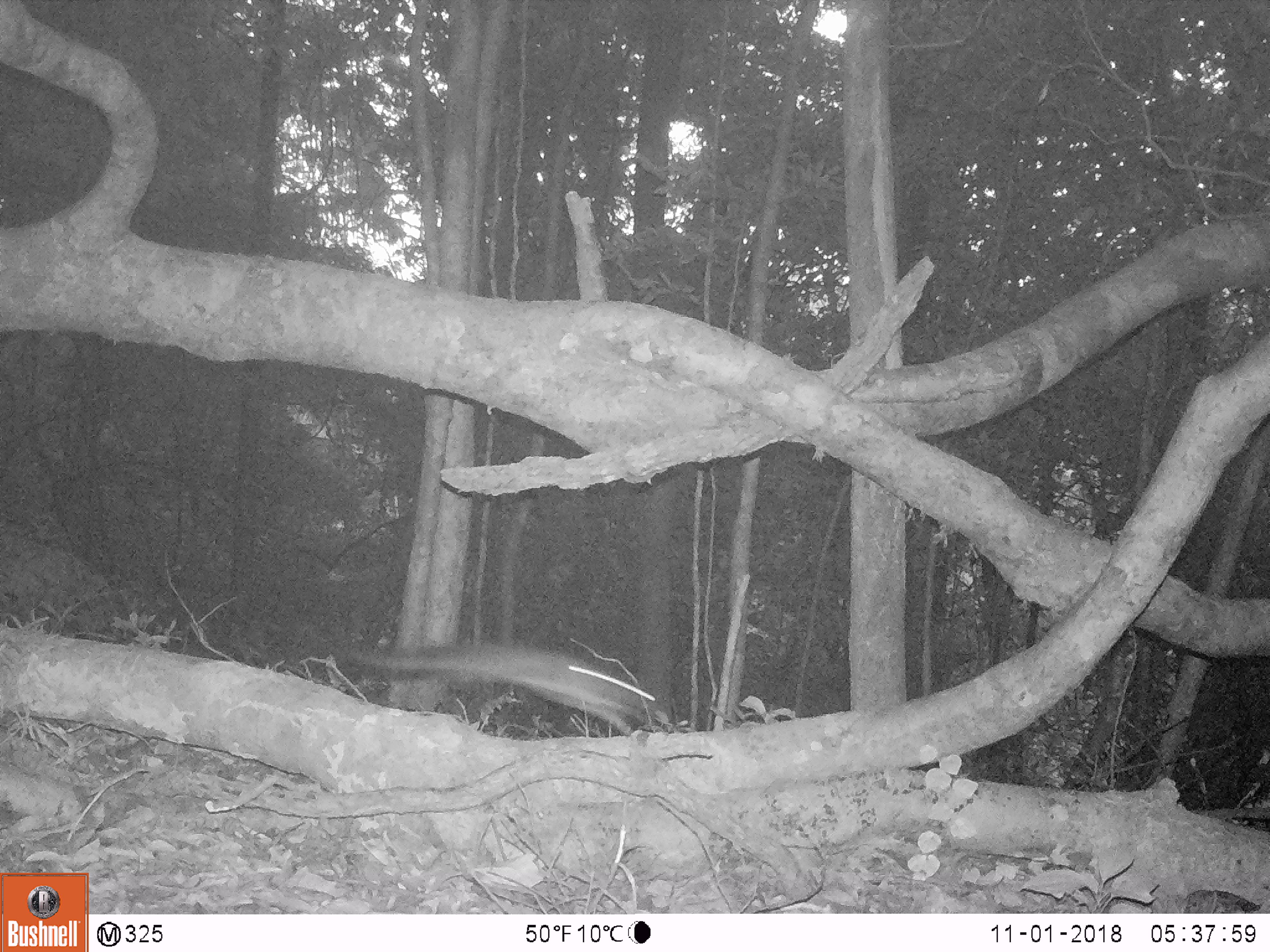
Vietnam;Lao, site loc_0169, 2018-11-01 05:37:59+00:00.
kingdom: Animalia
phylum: Chordata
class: Mammalia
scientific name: Mammalia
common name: mammal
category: unidentified small mammal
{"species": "unidentified small mammal (mammal) (Mammalia)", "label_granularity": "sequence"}